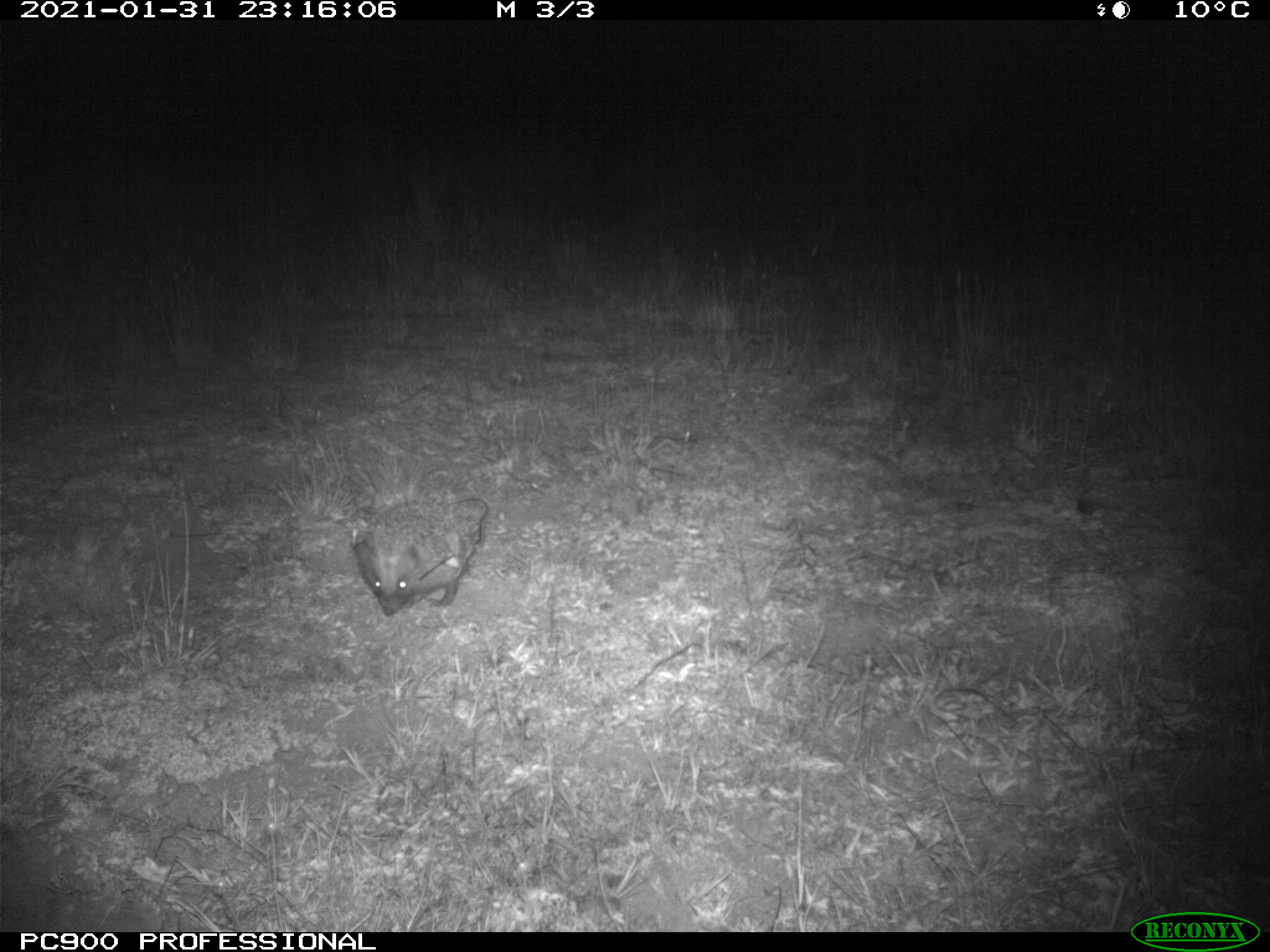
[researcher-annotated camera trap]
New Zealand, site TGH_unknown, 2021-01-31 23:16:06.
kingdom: Animalia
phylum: Chordata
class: Mammalia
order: Eulipotyphla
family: Erinaceidae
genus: Erinaceus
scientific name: Erinaceus europaeus europaeus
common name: european hedgehog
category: hedgehog